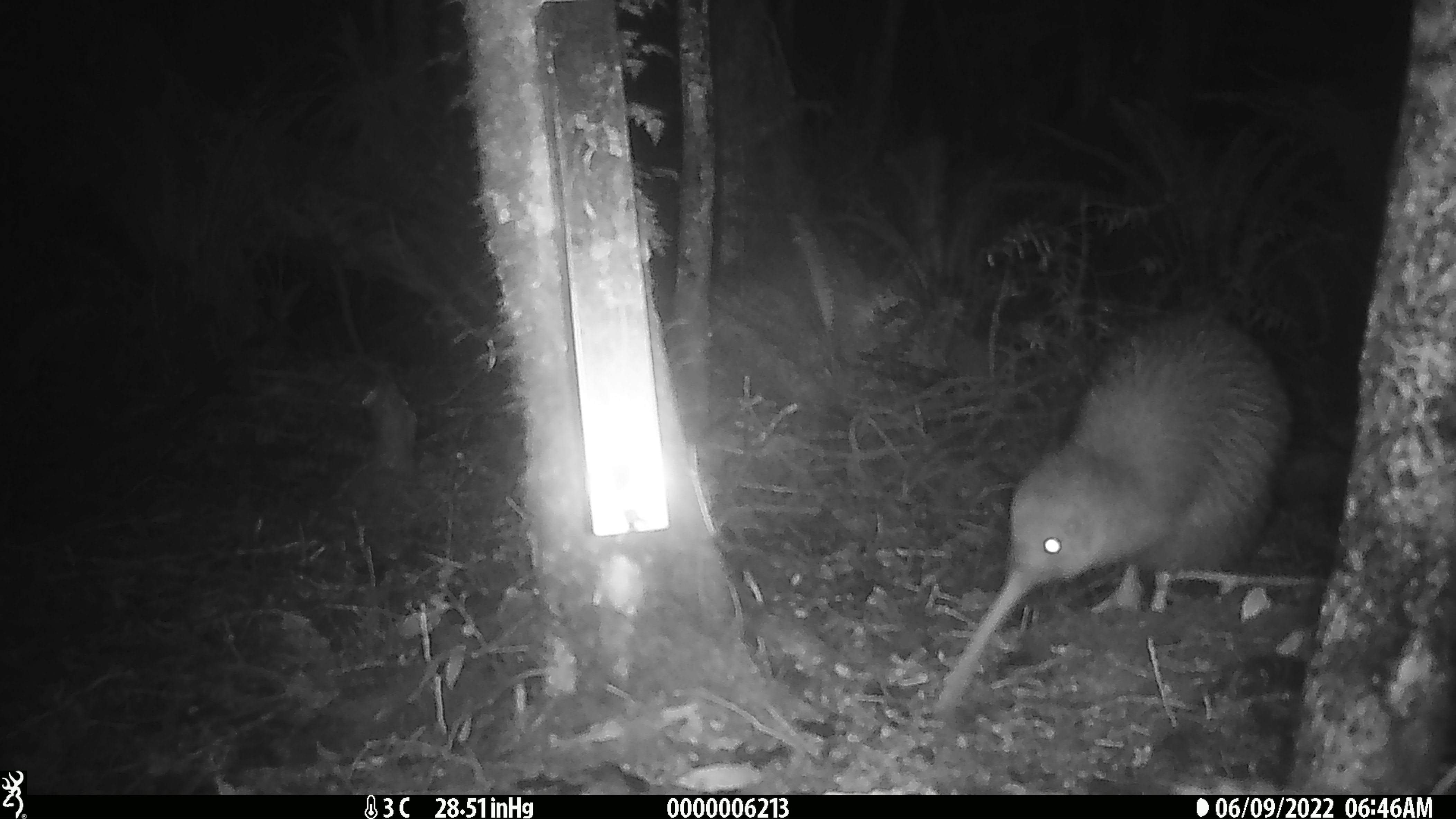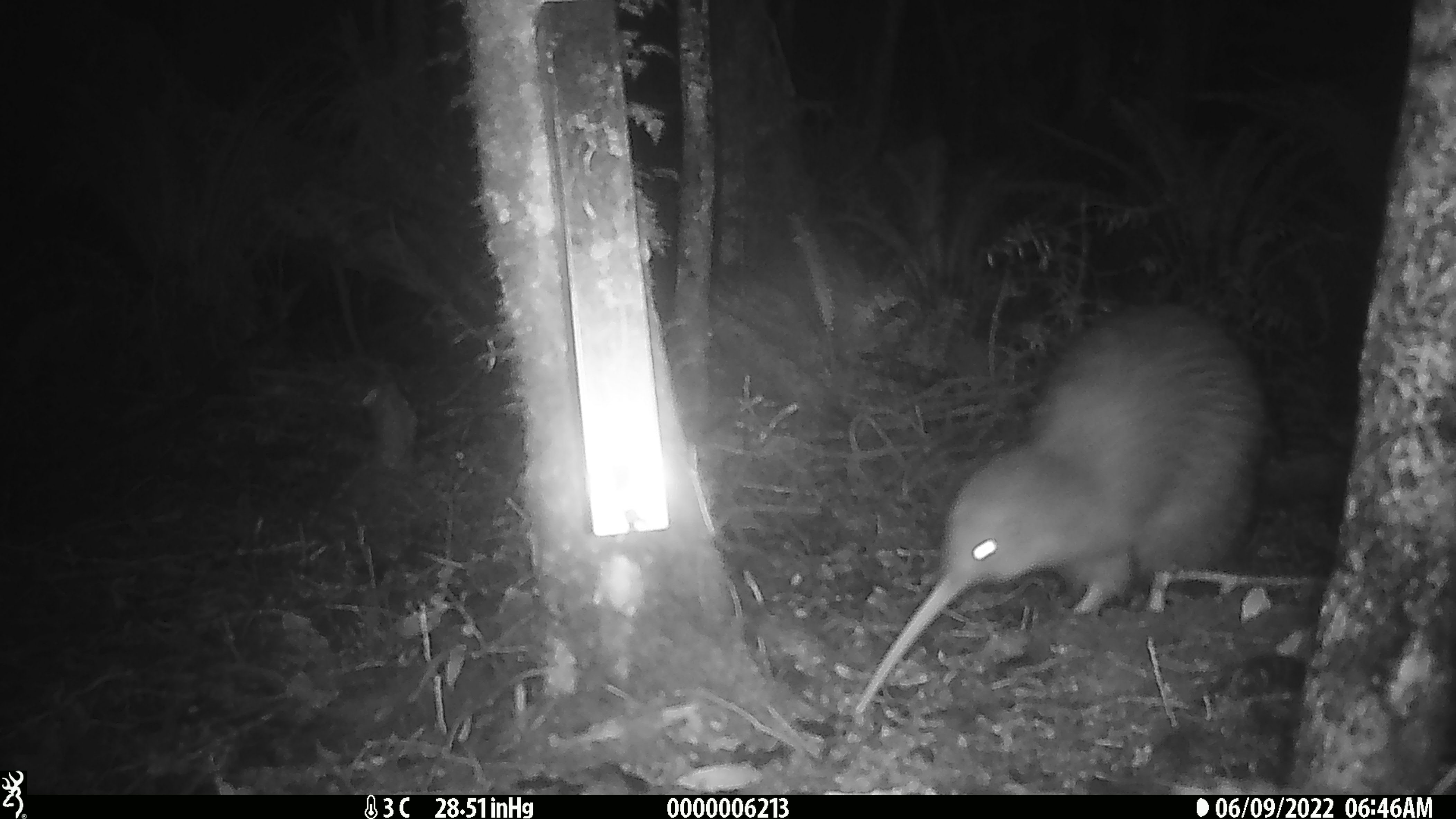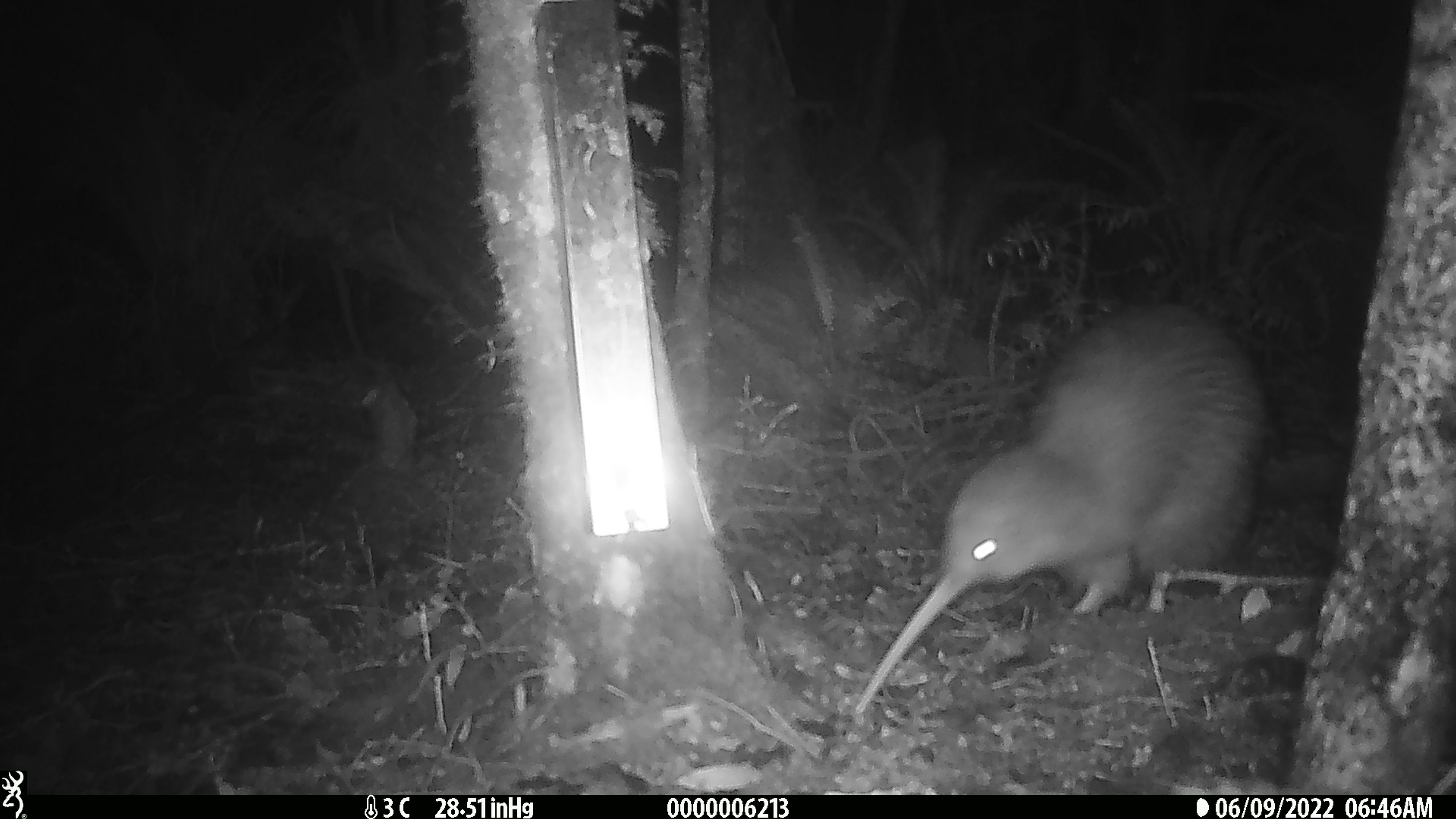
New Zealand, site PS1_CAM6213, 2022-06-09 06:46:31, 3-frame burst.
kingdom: Animalia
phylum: Chordata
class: Aves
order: Apterygiformes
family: Apterygidae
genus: Apteryx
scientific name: Apteryx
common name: kiwi